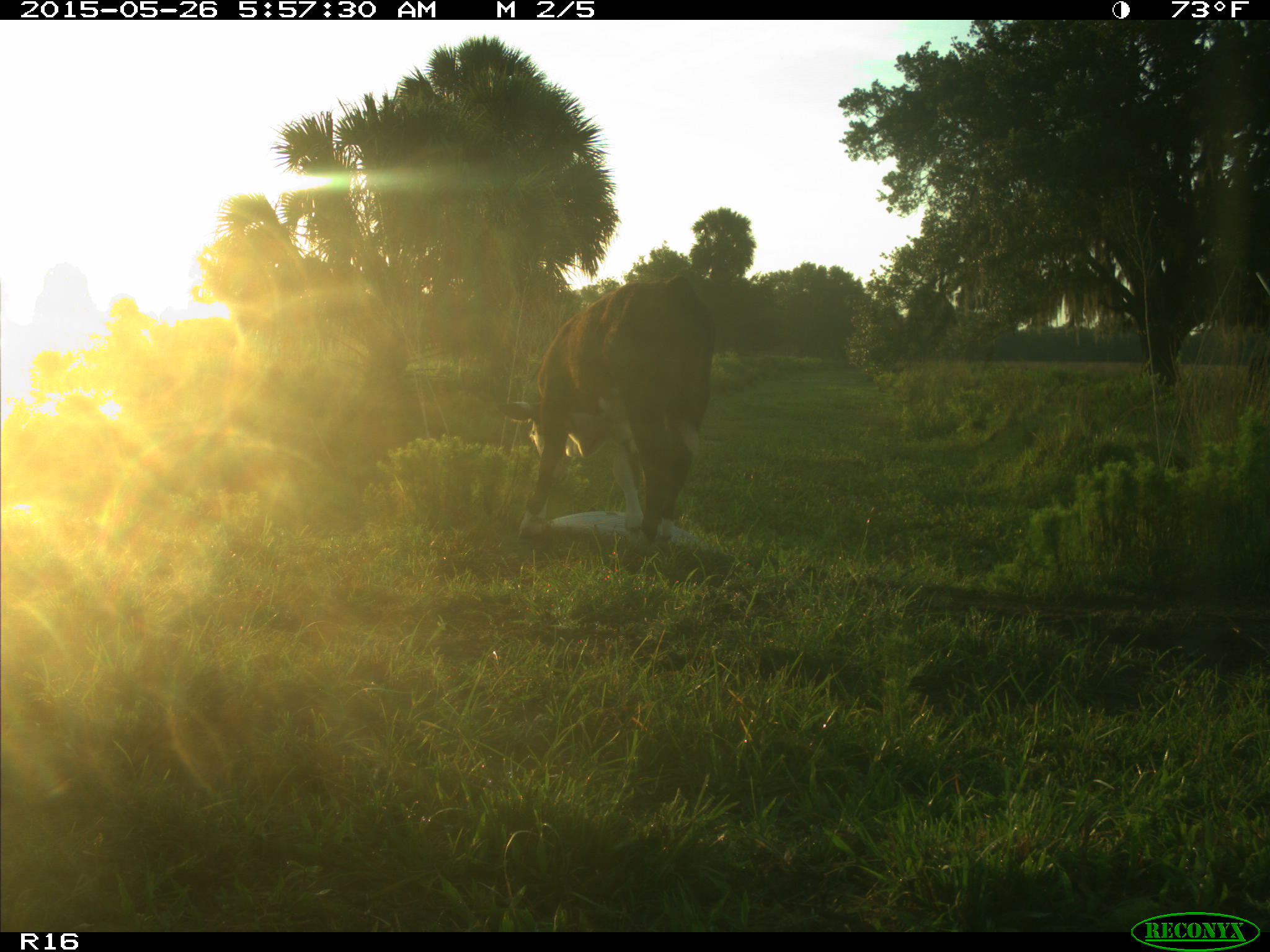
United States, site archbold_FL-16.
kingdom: Animalia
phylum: Chordata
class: Mammalia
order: Artiodactyla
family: Bovidae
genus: Bos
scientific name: Bos taurus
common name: domestic cow